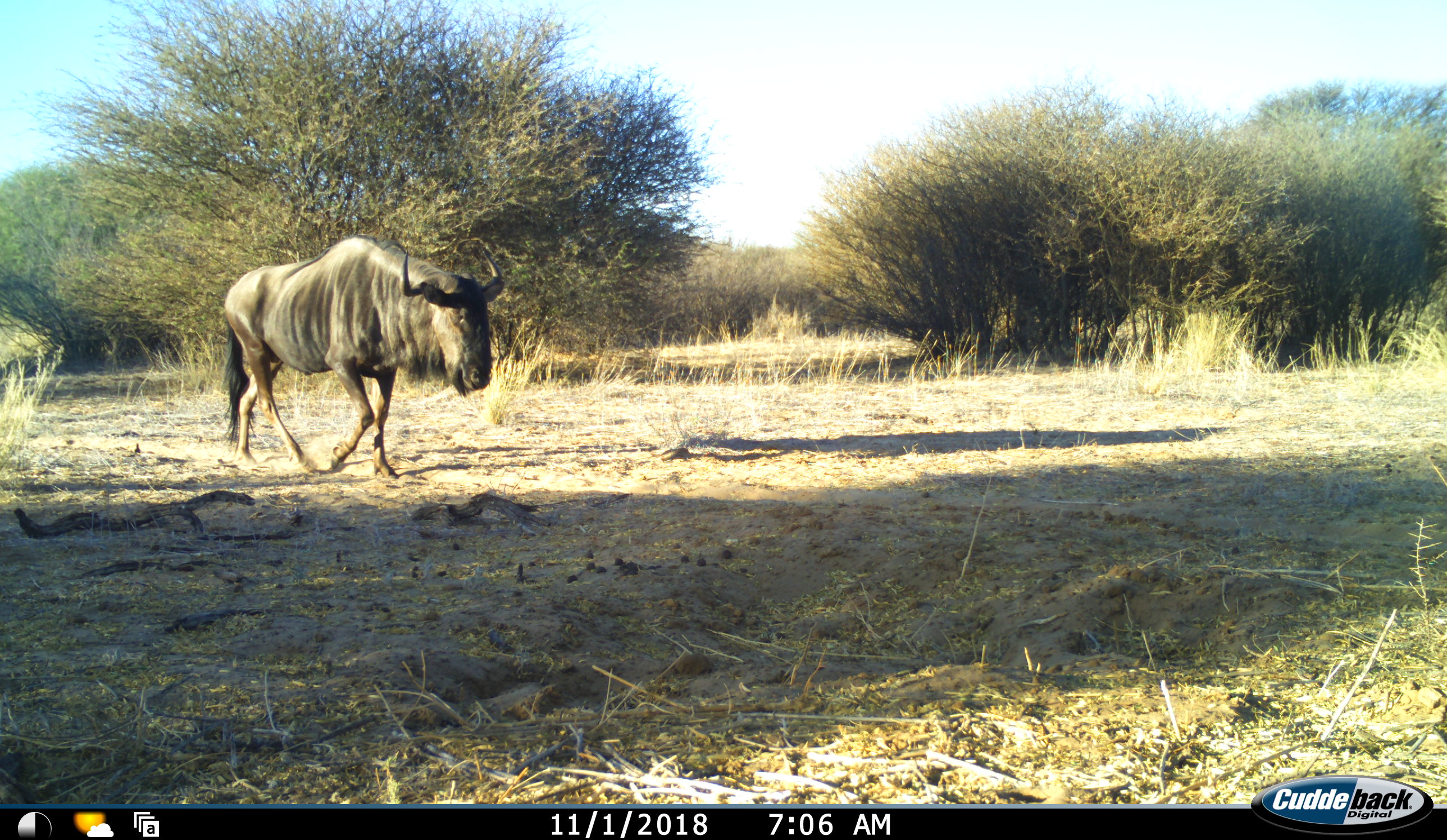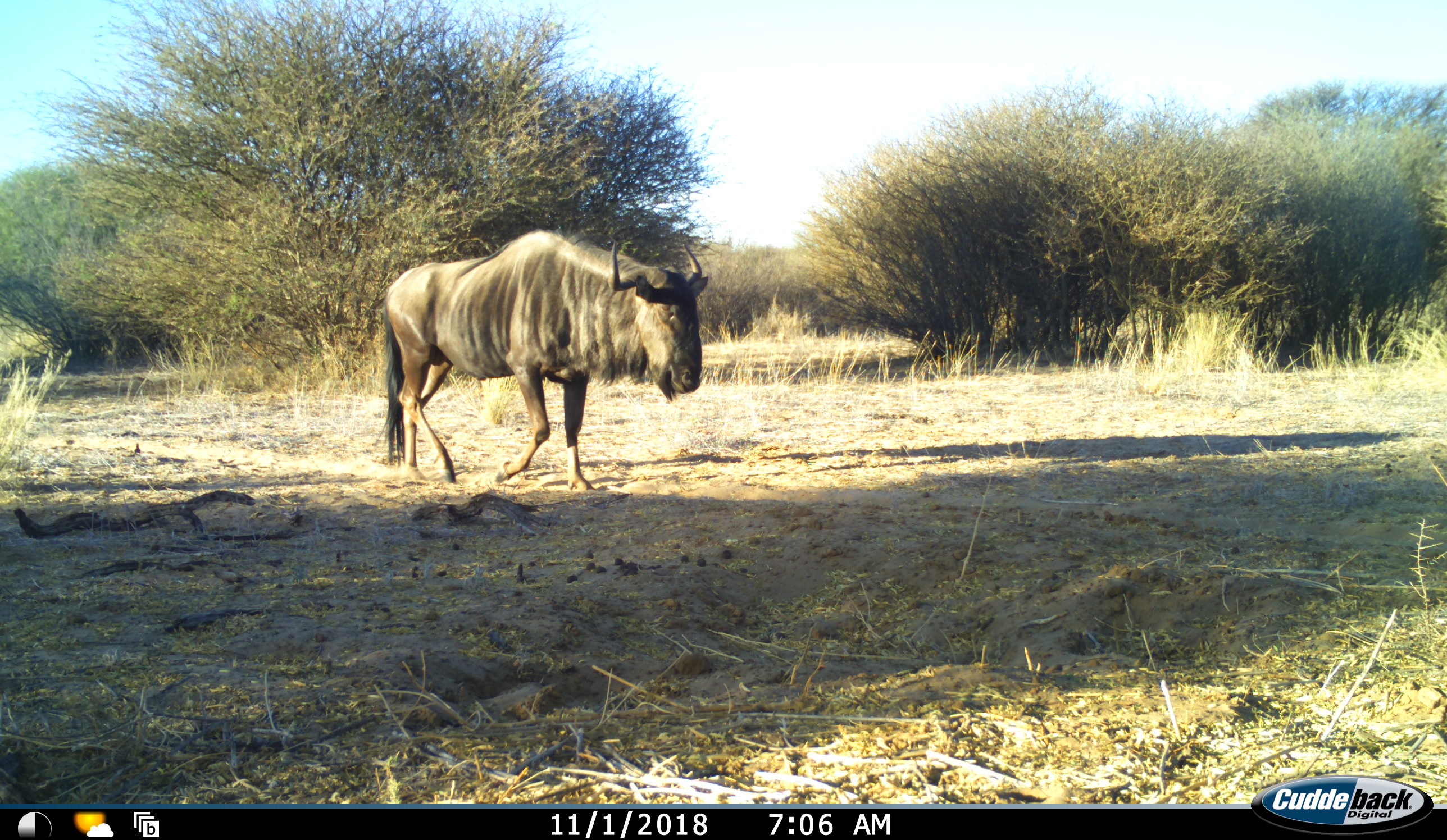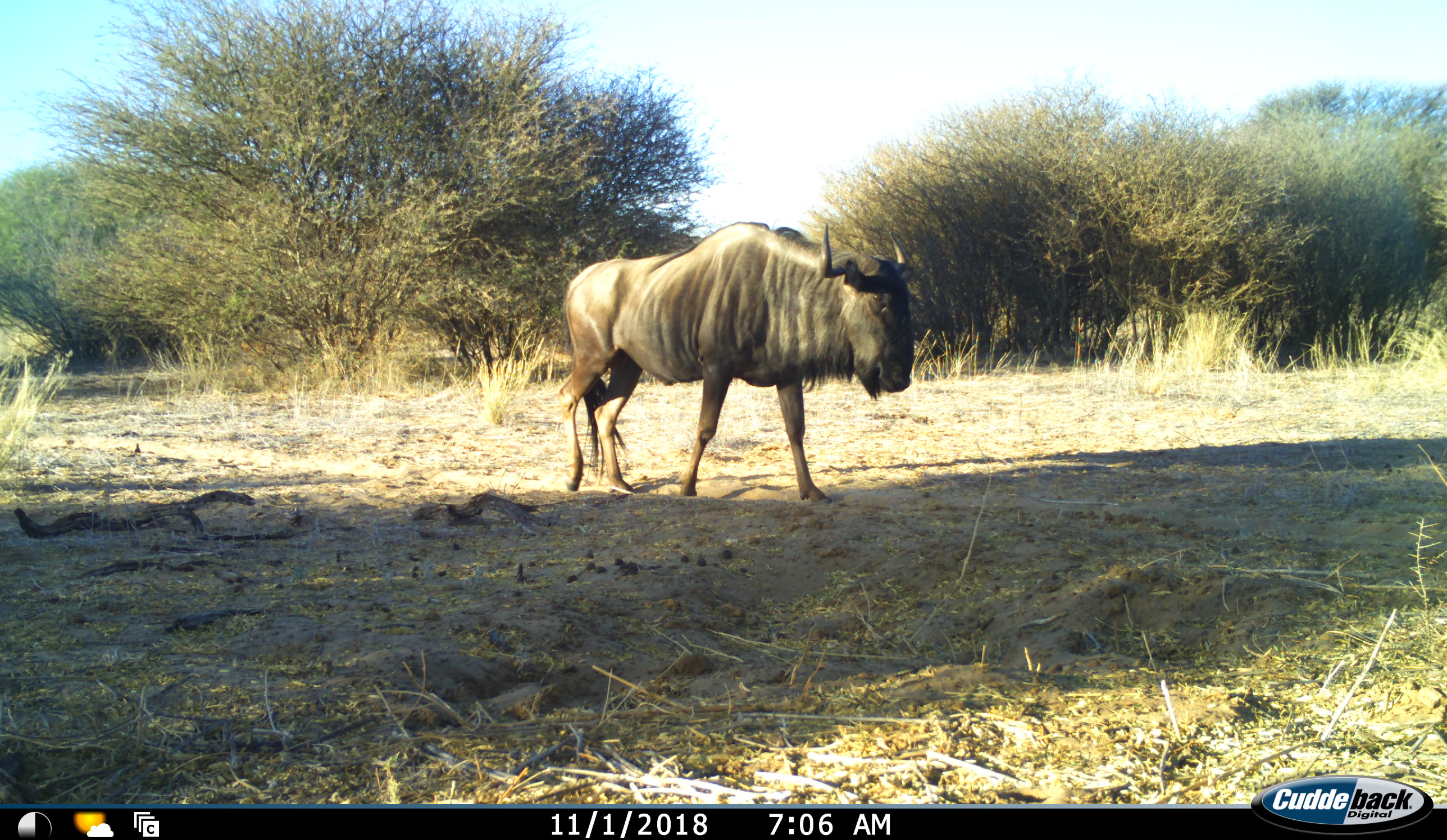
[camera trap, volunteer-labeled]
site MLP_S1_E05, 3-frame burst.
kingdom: Animalia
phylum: Chordata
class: Mammalia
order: Artiodactyla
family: Bovidae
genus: Connochaetes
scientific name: Connochaetes taurinus taurinus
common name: blue wildebeest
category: wildebeestblue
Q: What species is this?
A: Wildebeestblue (blue wildebeest) (Connochaetes taurinus taurinus).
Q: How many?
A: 1.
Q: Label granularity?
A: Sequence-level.